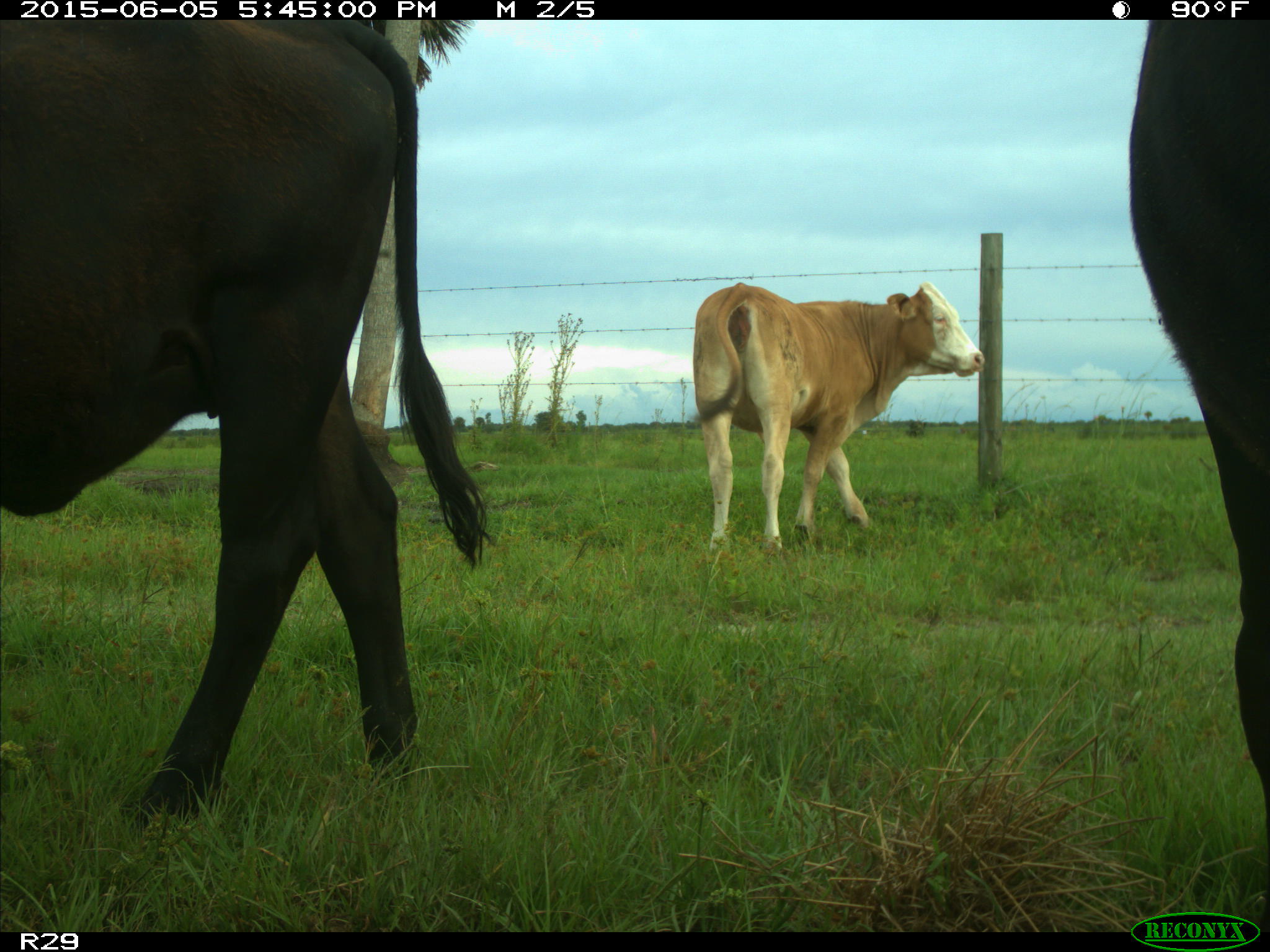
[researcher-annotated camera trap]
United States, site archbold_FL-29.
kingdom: Animalia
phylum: Chordata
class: Mammalia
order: Artiodactyla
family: Bovidae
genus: Bos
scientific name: Bos taurus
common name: domestic cow